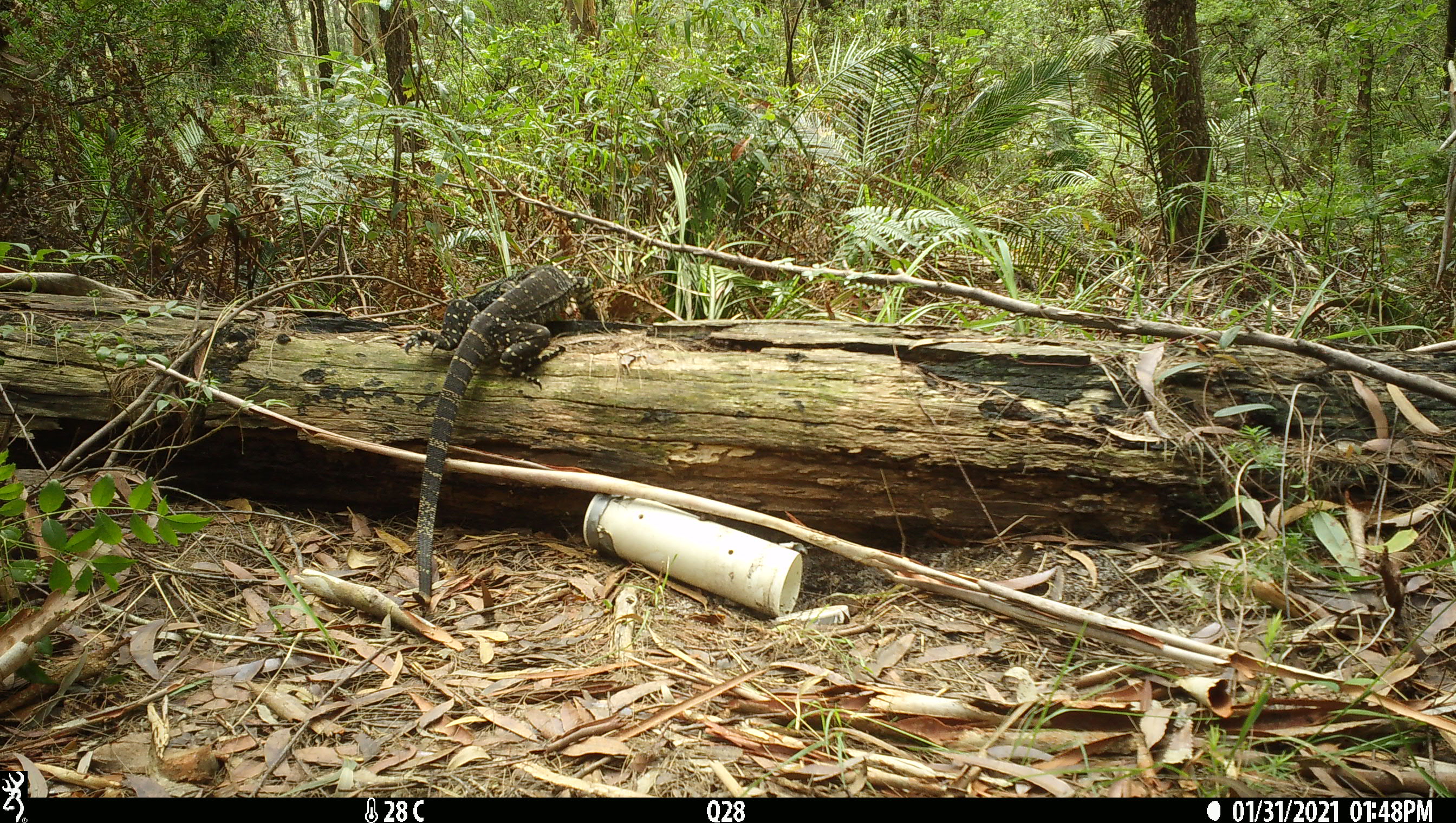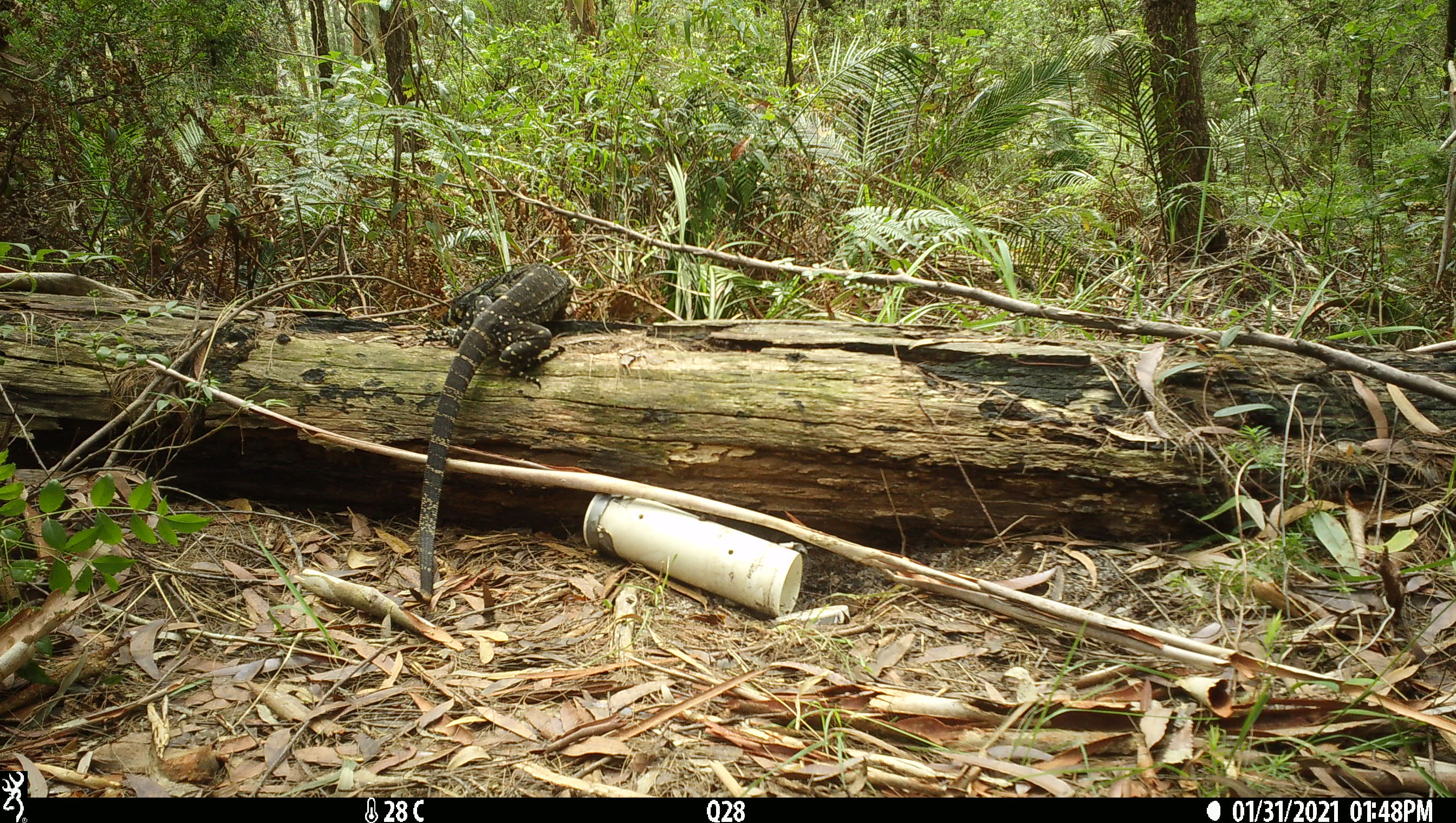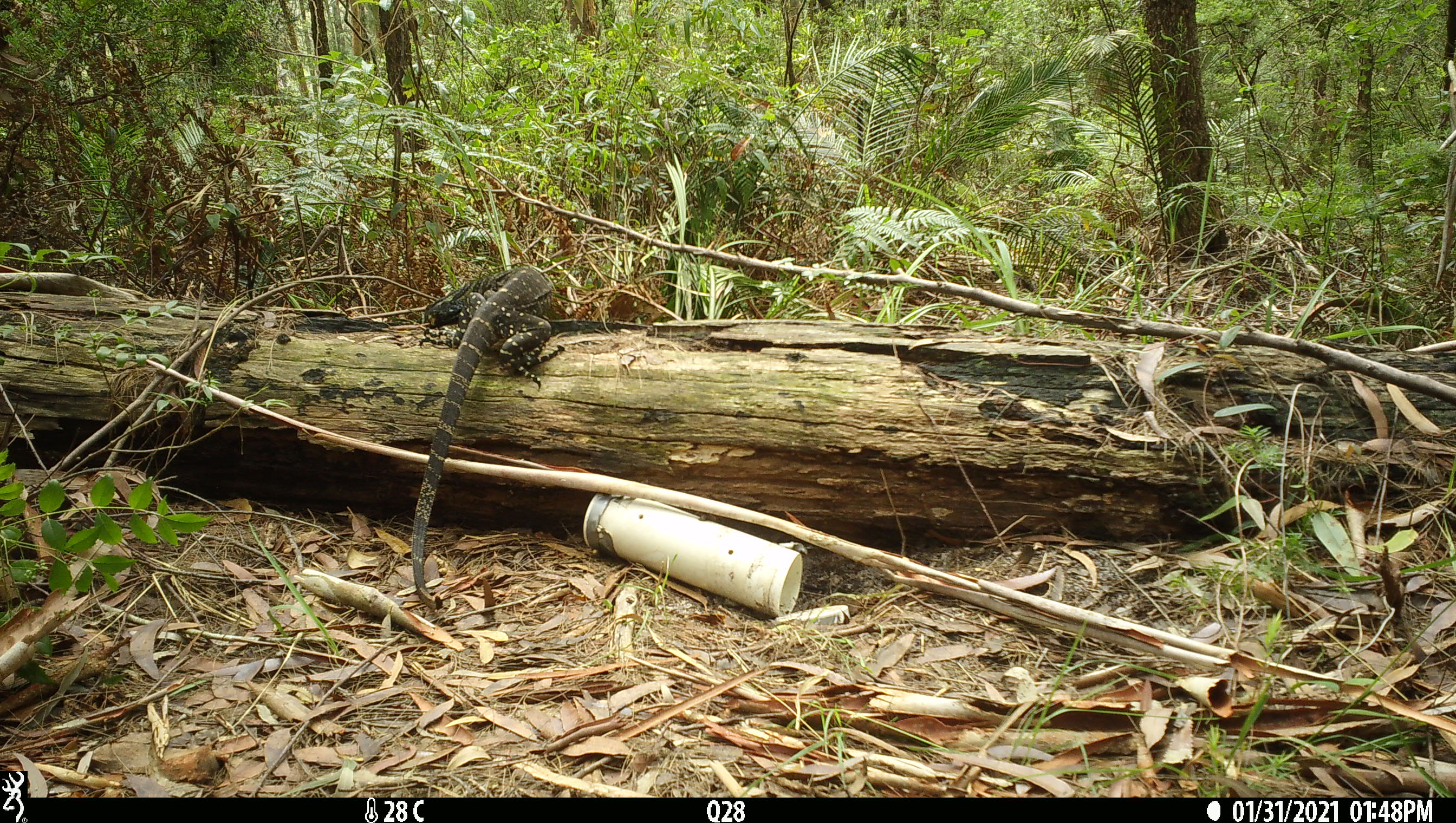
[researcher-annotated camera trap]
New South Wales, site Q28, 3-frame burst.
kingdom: Animalia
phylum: Chordata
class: Reptilia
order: Squamata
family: Varanidae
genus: Varanus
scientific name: Varanus varius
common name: lace monitor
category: goanna